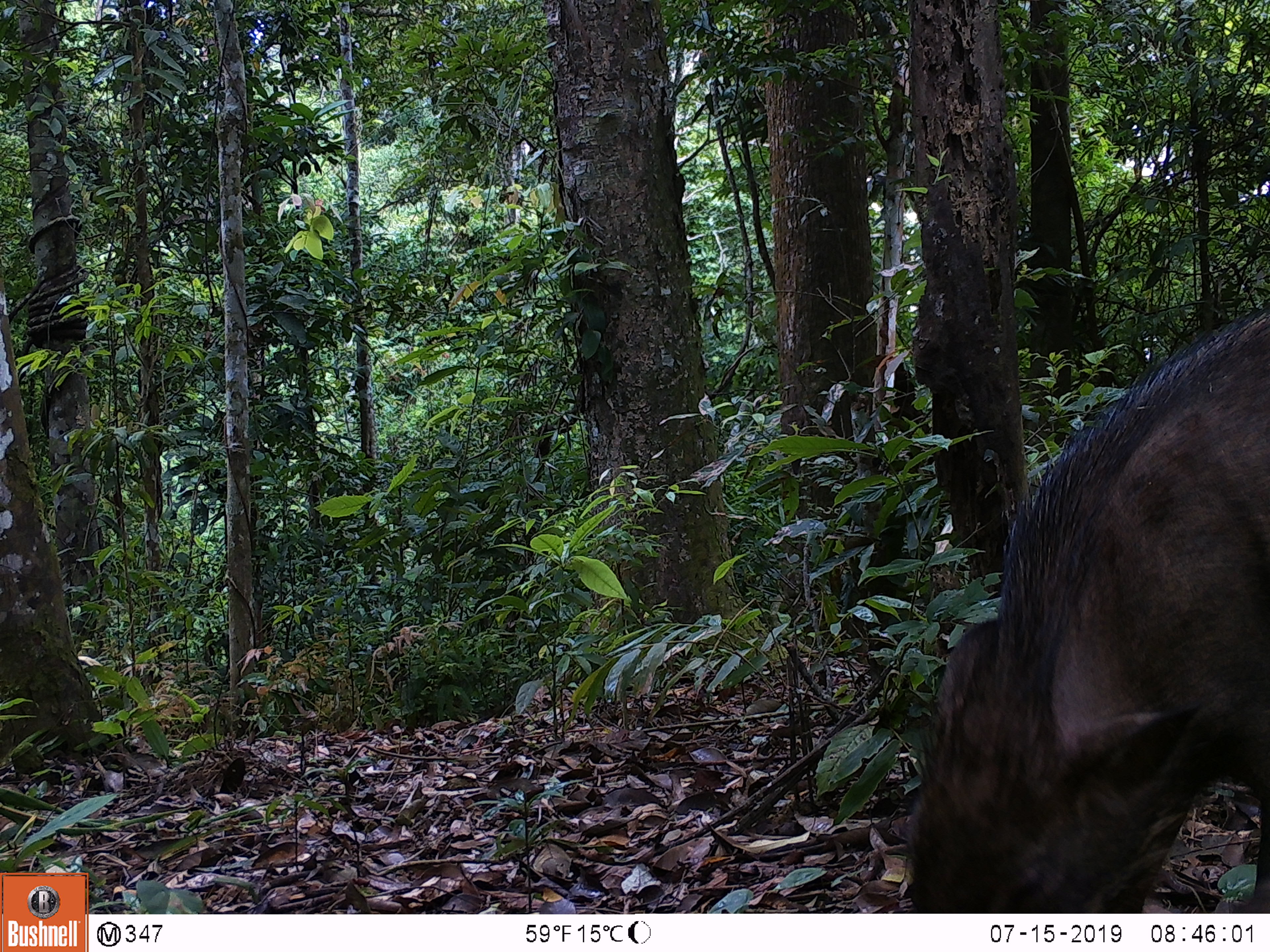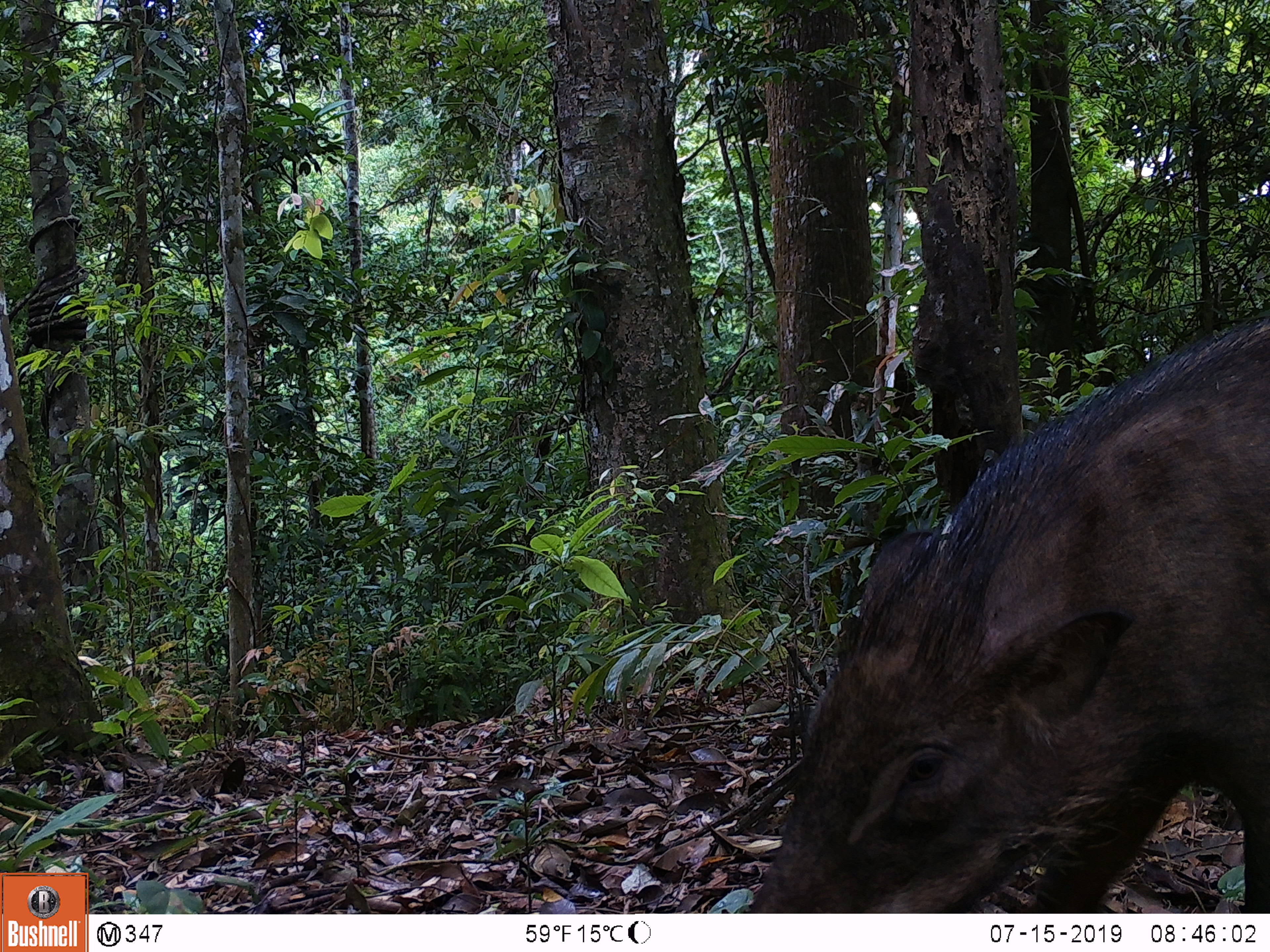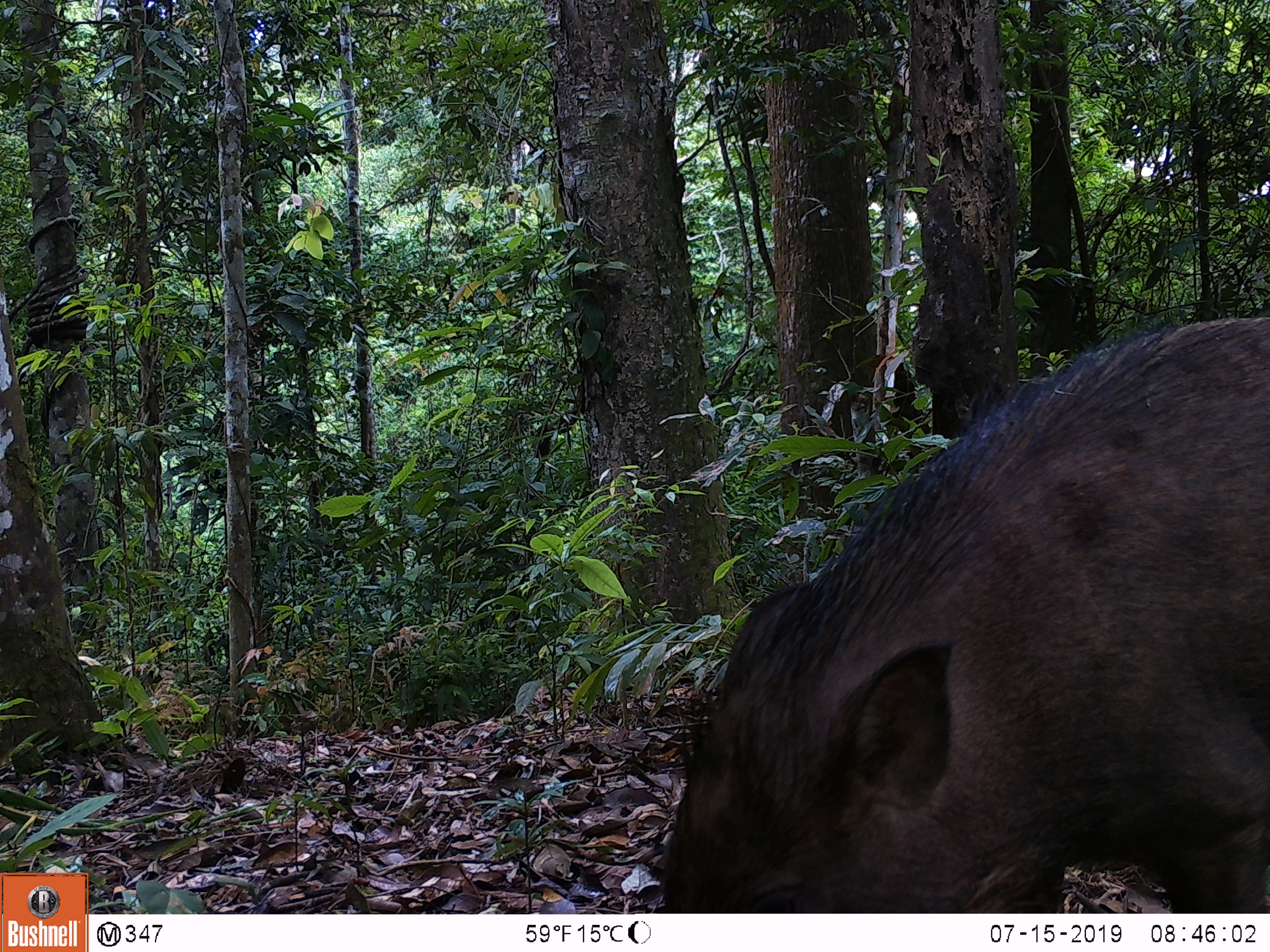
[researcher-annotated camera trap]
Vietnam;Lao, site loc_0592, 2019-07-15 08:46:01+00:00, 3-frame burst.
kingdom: Animalia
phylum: Chordata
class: Mammalia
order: Artiodactyla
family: Suidae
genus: Sus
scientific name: Sus scrofa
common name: eurasian wild pig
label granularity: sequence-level